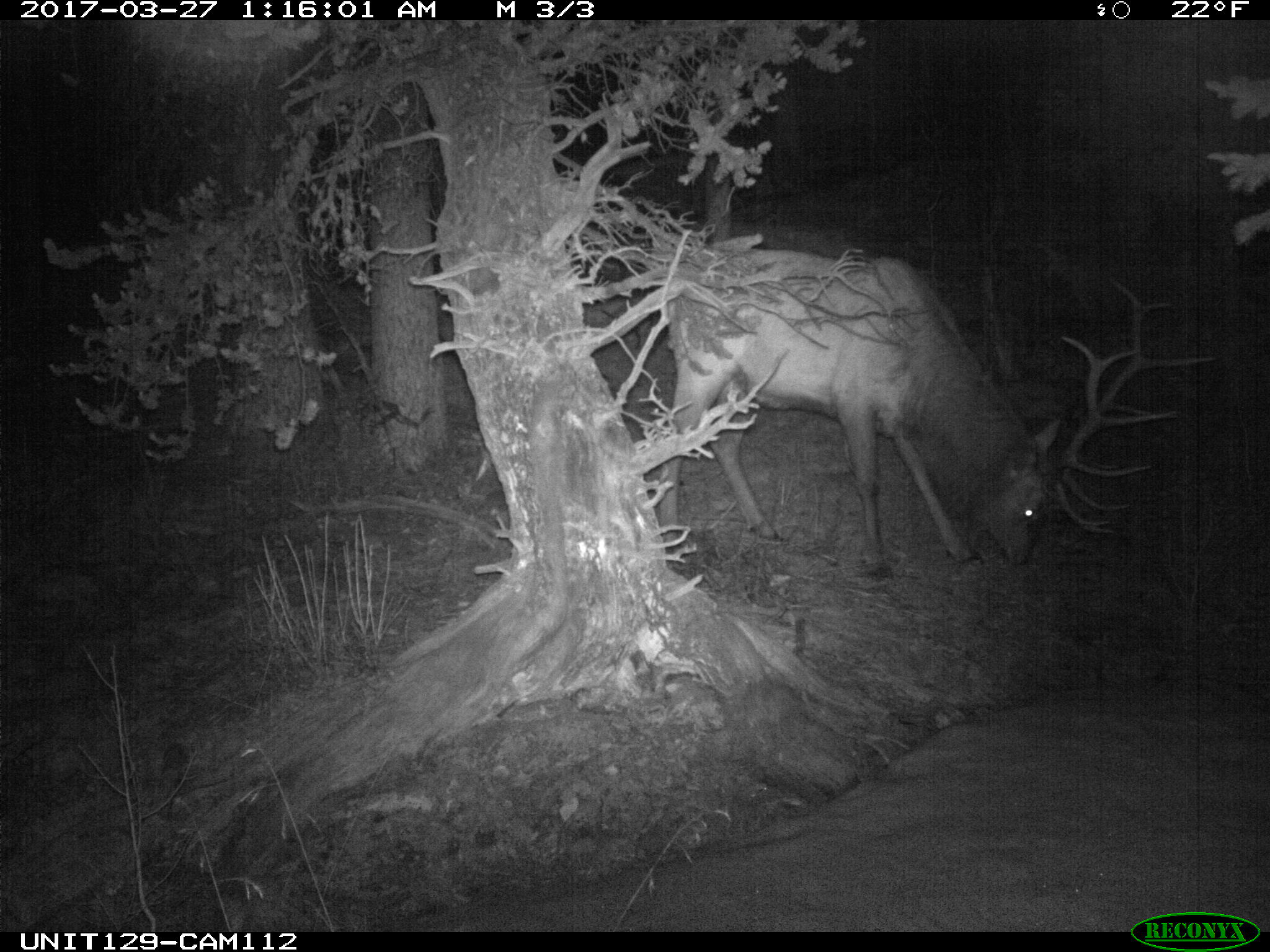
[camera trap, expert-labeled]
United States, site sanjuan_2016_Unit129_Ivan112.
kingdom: Animalia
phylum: Chordata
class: Mammalia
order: Artiodactyla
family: Cervidae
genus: Cervus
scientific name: Cervus elaphus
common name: red deer